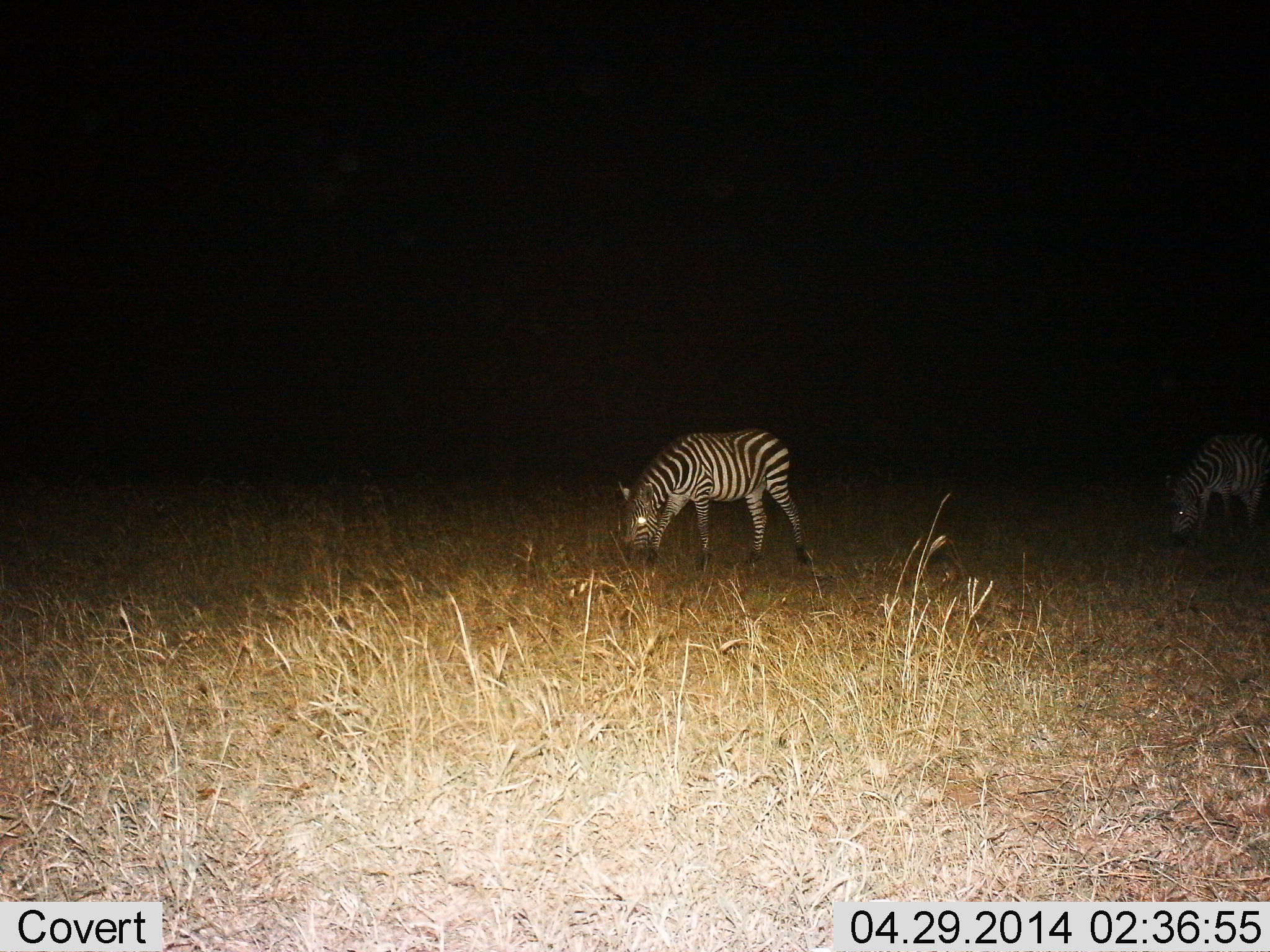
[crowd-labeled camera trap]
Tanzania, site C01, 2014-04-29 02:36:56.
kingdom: Animalia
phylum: Chordata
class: Mammalia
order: Perissodactyla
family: Equidae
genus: Equus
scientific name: Equus quagga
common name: plains zebra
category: zebra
Zebra (plains zebra) (Equus quagga), count 2. Behavior (volunteer vote fractions): standing 10%, resting 10%, moving 20%, interacting 10%. Young present (vote fraction): 0%. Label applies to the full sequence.